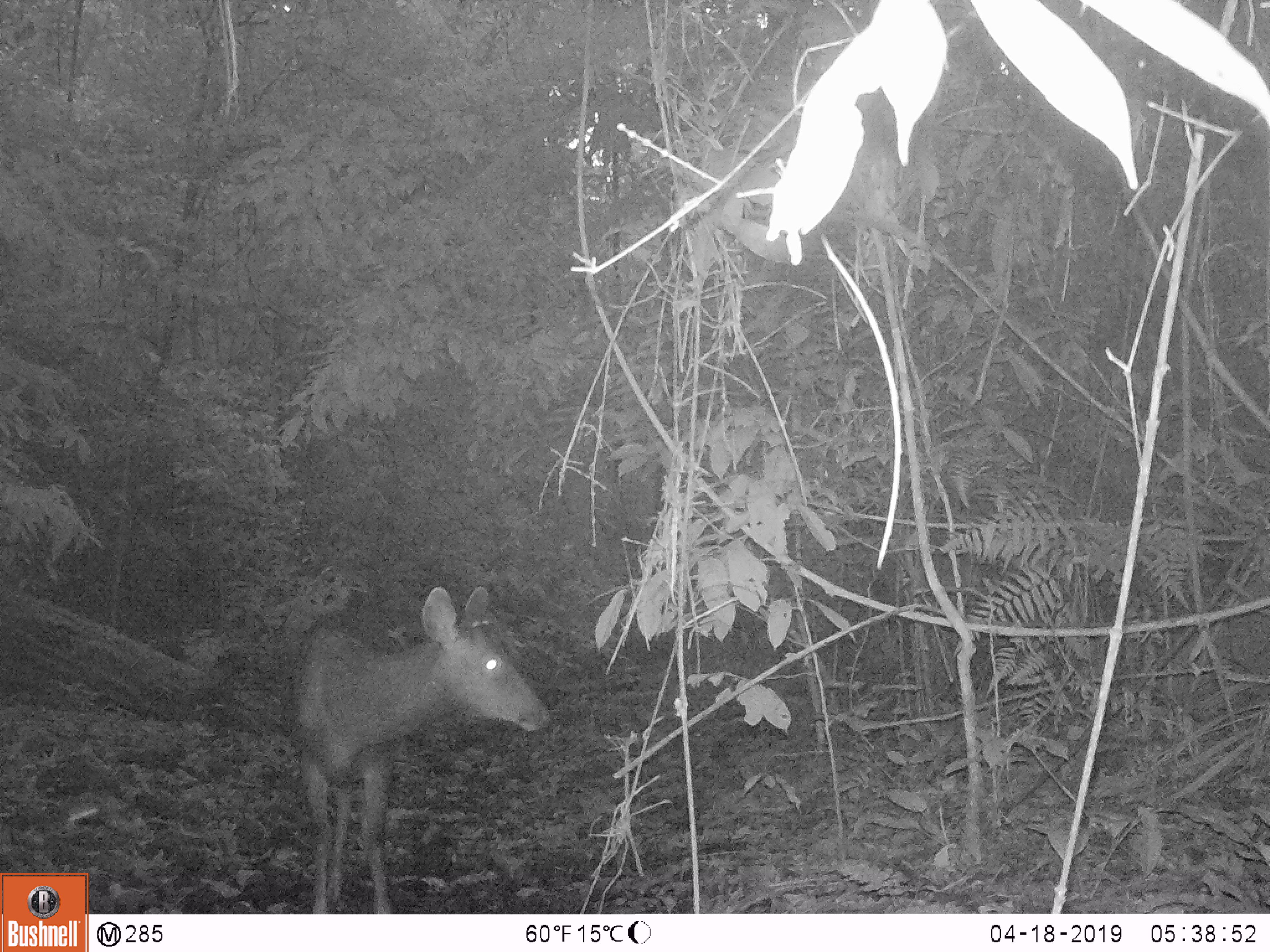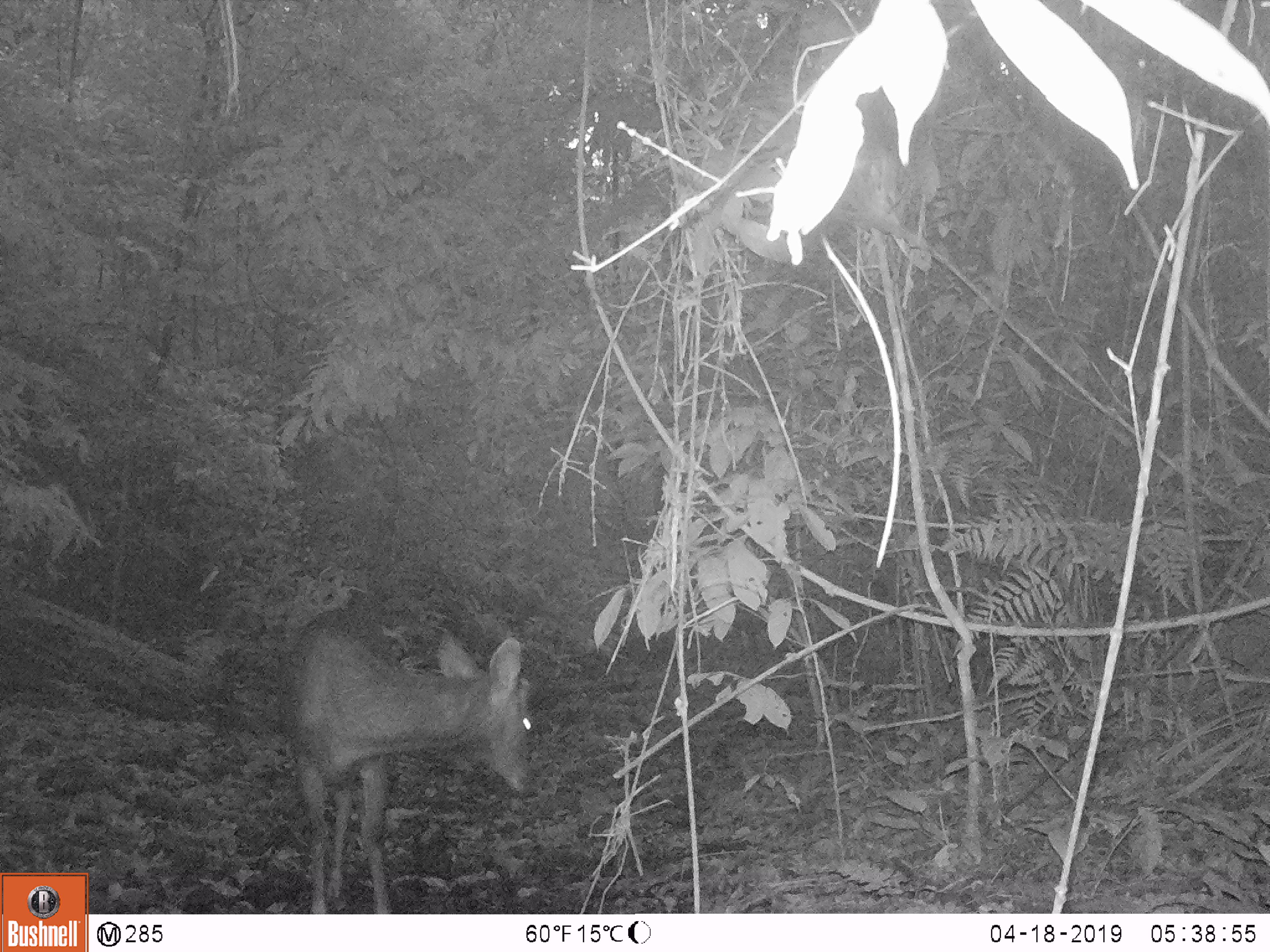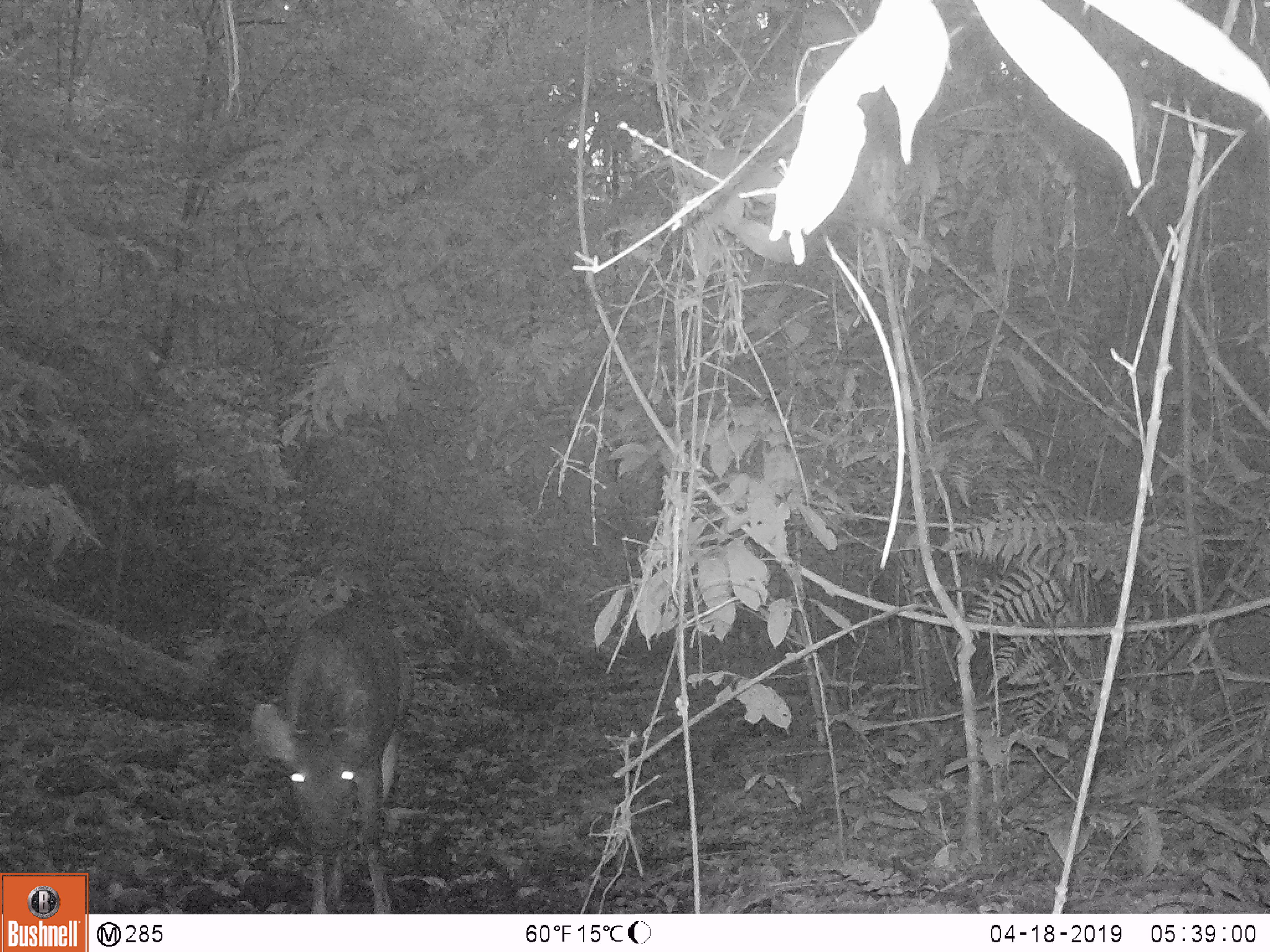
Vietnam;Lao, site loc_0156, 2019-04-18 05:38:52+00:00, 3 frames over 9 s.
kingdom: Animalia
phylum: Chordata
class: Mammalia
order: Artiodactyla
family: Cervidae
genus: Rusa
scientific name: Rusa unicolor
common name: sambar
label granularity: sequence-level